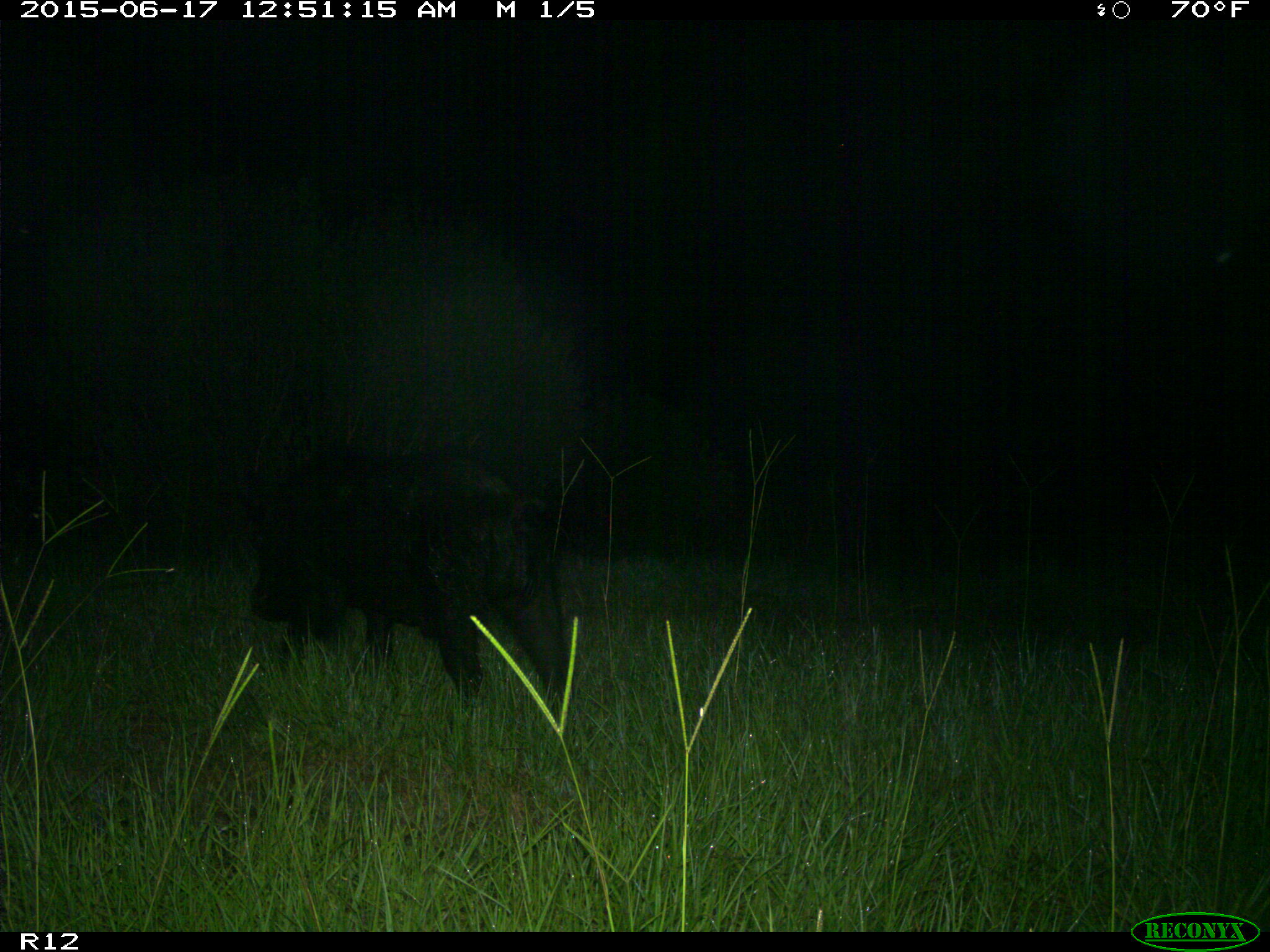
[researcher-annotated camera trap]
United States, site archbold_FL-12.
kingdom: Animalia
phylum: Chordata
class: Mammalia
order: Artiodactyla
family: Suidae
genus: Sus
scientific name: Sus scrofa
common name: wild boar